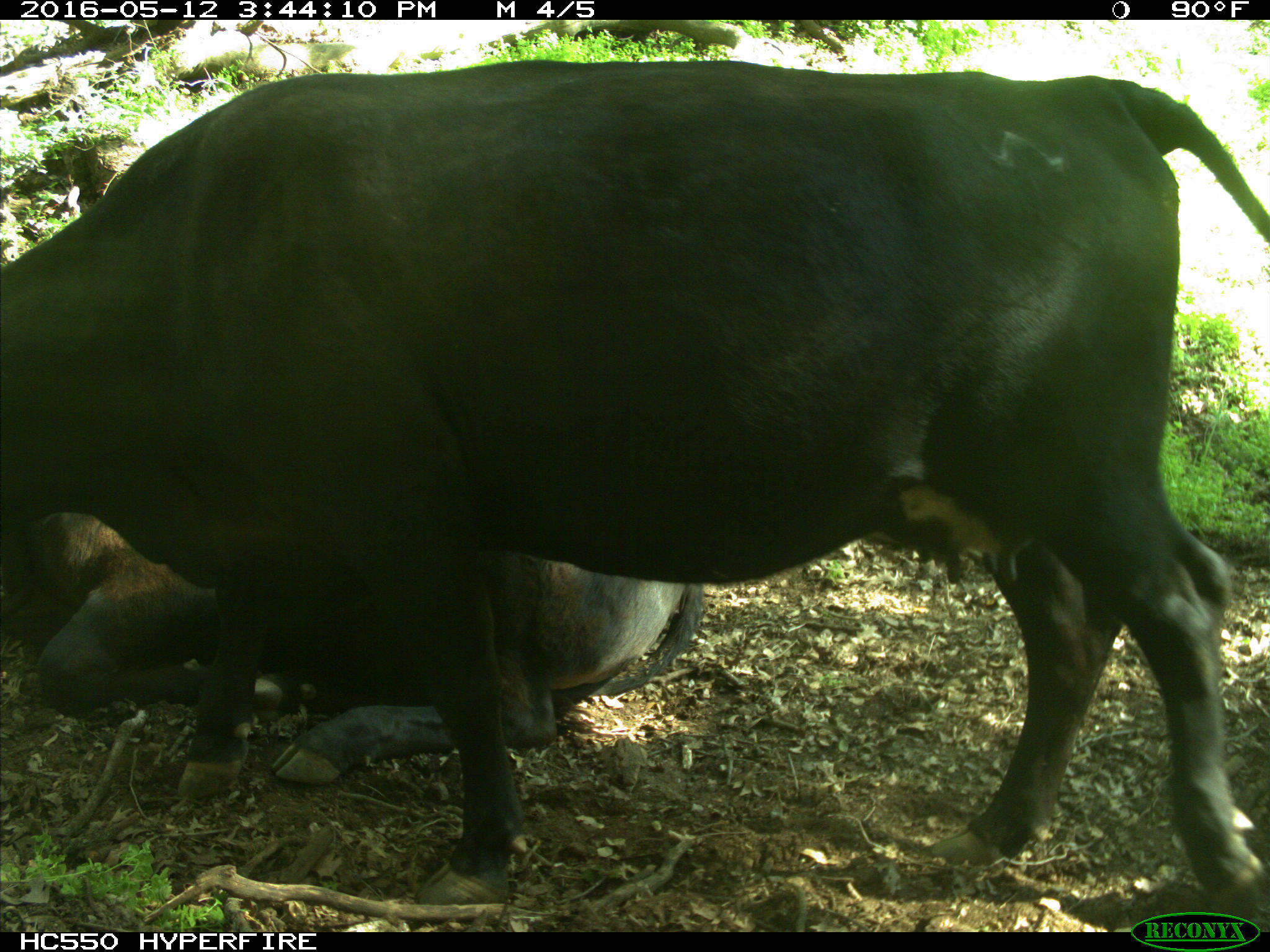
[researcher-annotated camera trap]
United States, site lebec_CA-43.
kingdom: Animalia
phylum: Chordata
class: Mammalia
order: Artiodactyla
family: Bovidae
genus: Bos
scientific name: Bos taurus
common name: domestic cow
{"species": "Bos taurus (domestic cow)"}